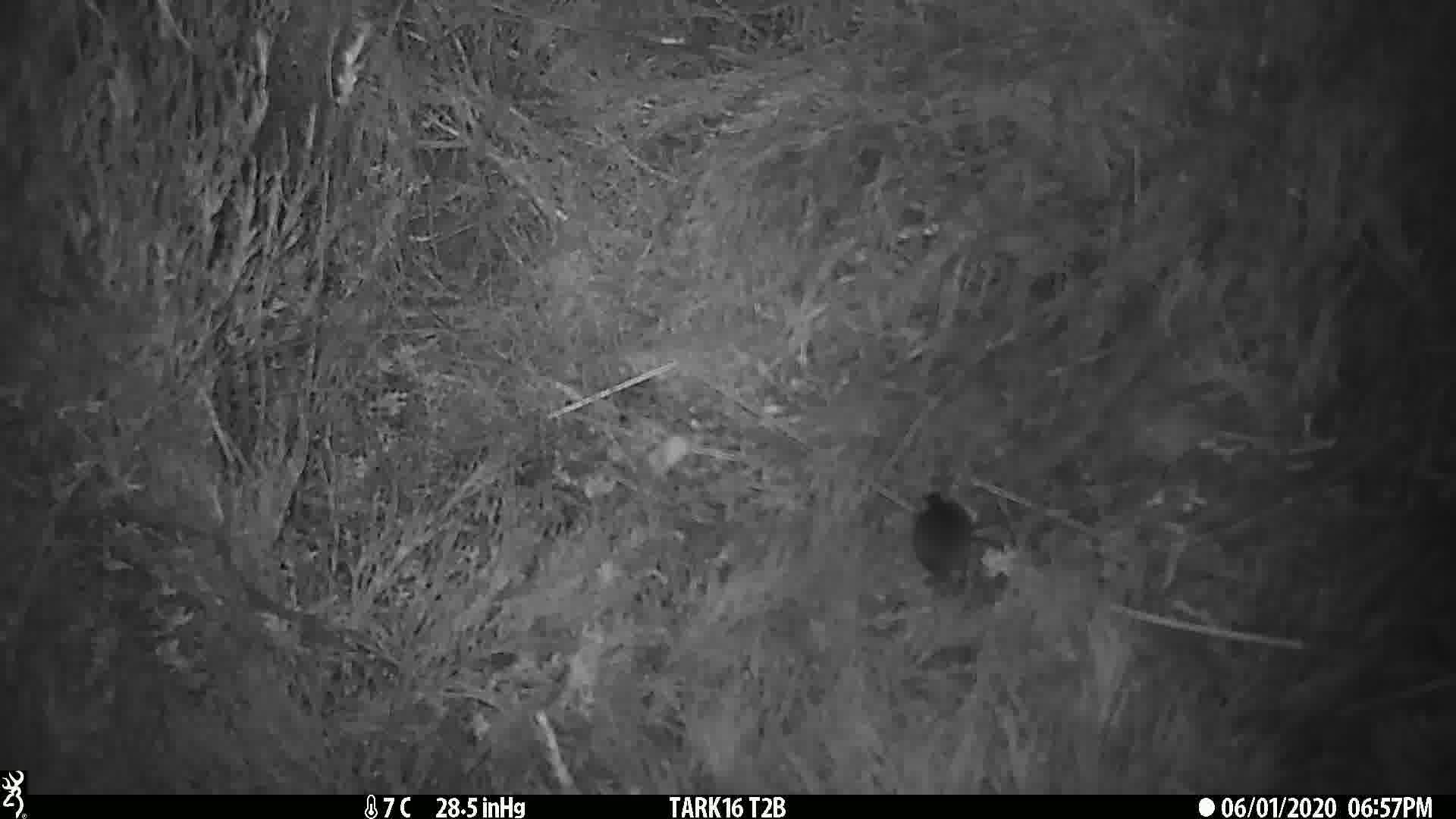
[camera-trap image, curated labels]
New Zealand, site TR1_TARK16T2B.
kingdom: Animalia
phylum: Chordata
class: Mammalia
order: Rodentia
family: Muridae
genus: Mus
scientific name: Mus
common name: mouse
Mouse (Mus).